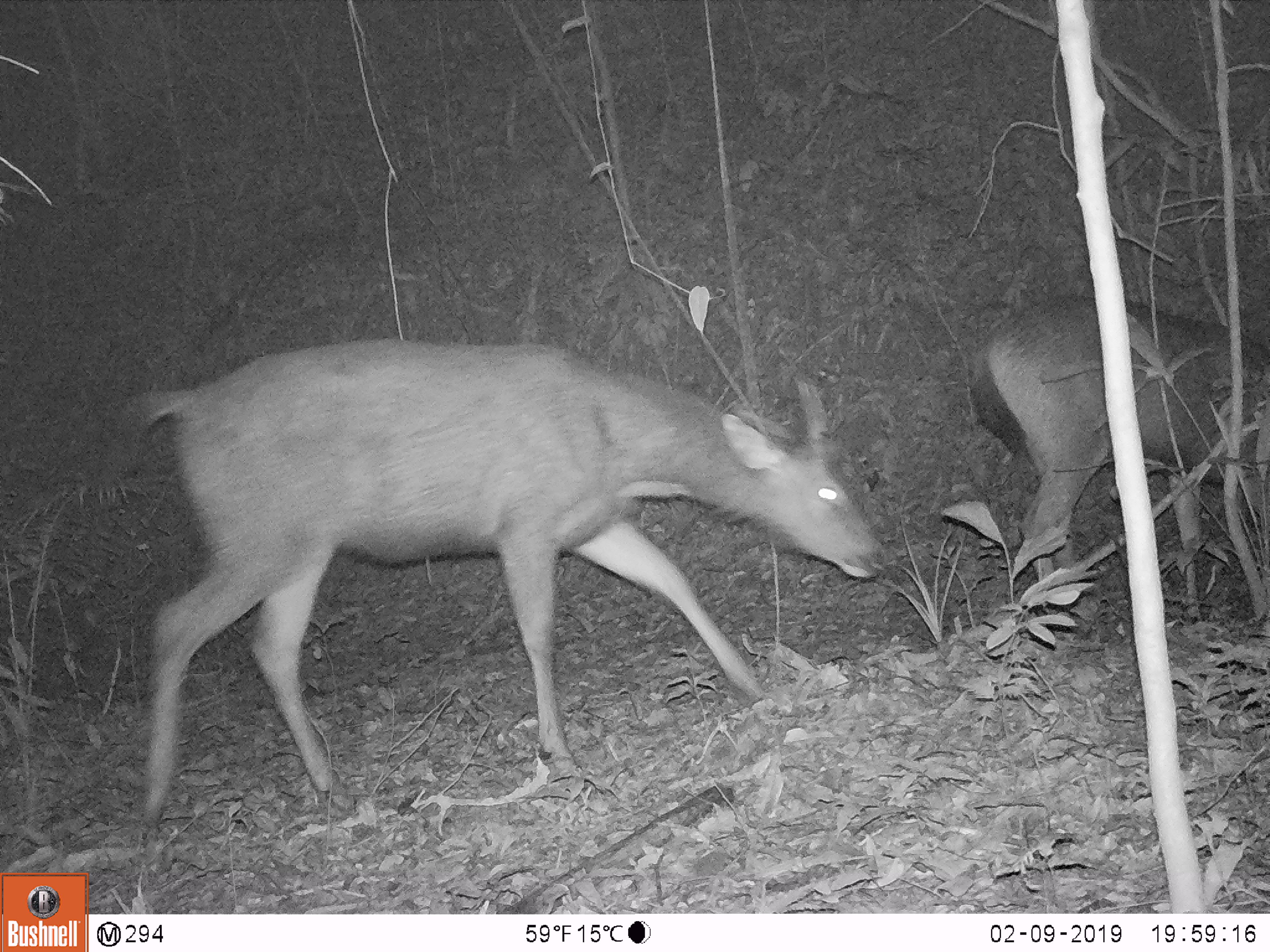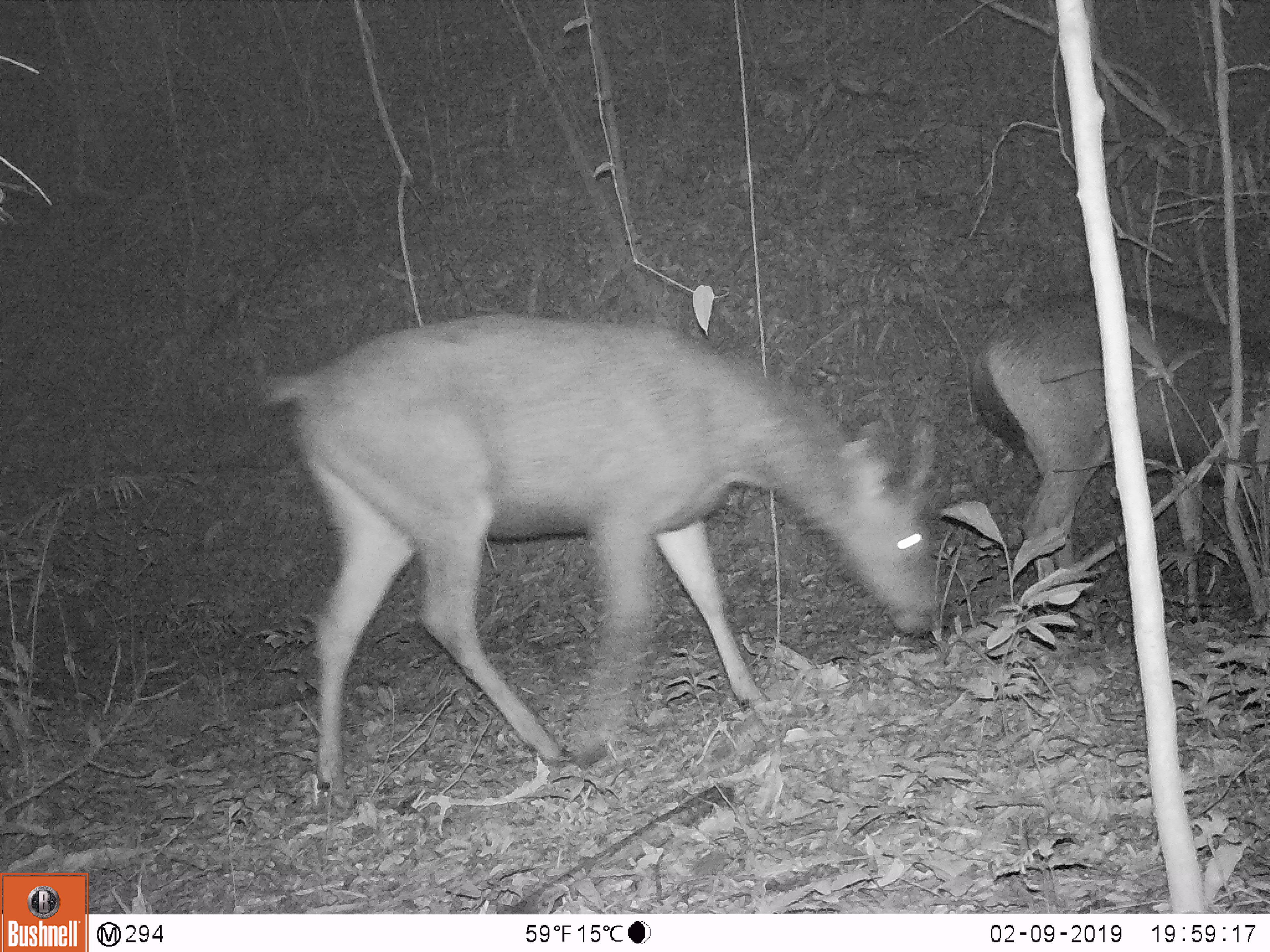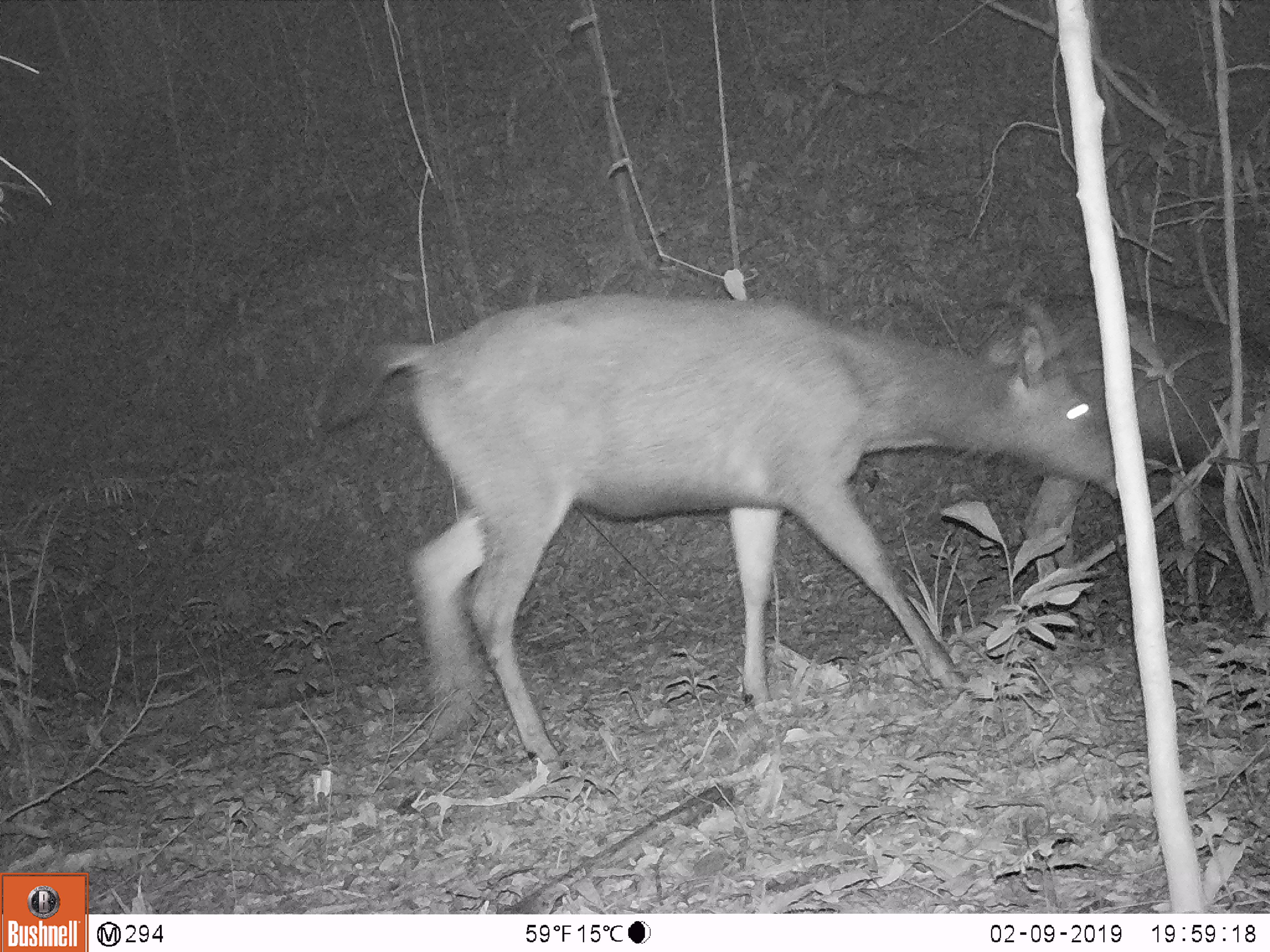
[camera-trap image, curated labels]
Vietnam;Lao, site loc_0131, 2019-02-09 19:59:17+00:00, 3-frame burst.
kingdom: Animalia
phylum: Chordata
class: Mammalia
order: Artiodactyla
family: Cervidae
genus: Rusa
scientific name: Rusa unicolor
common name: sambar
Sambar (Rusa unicolor). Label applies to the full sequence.